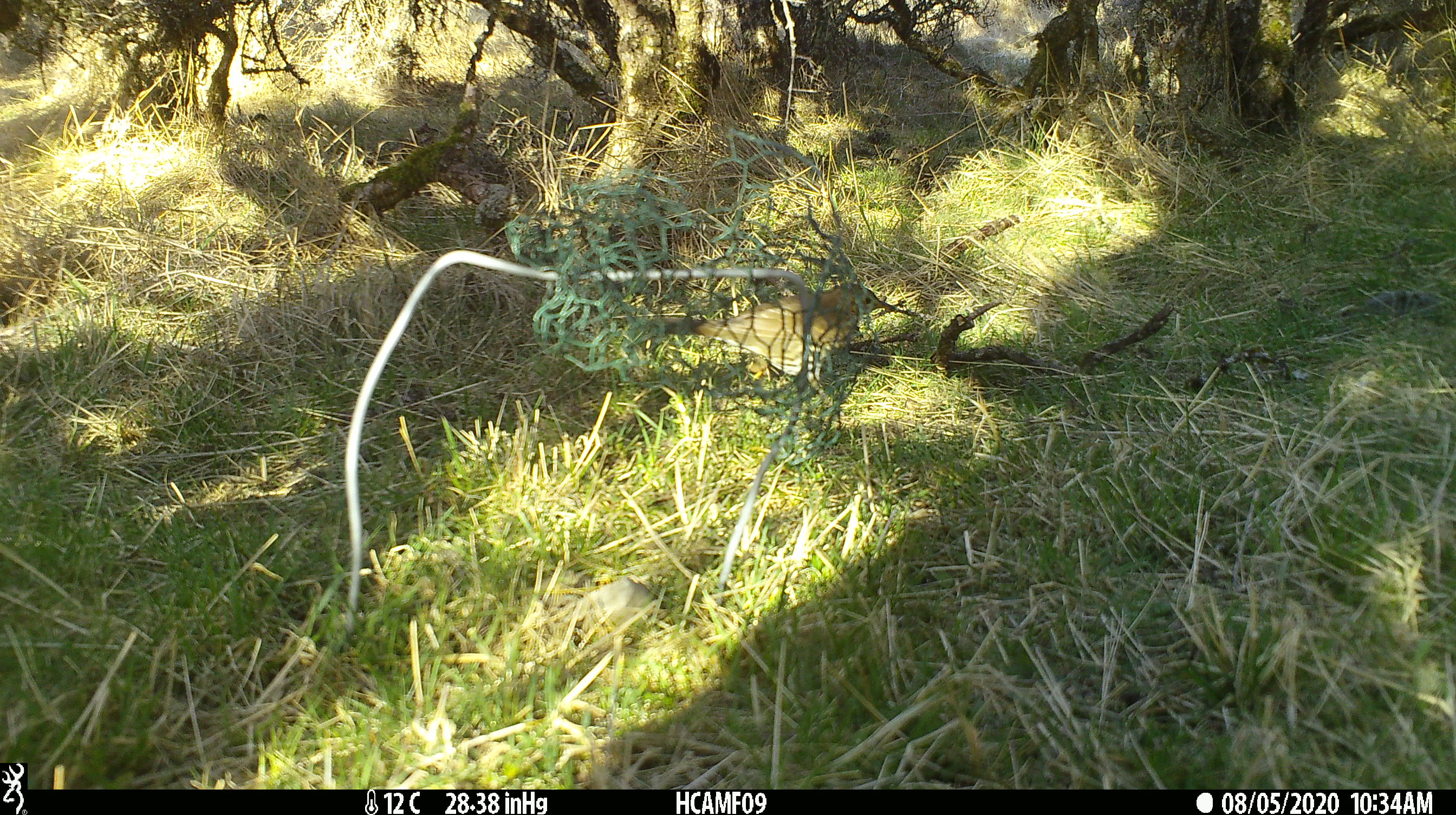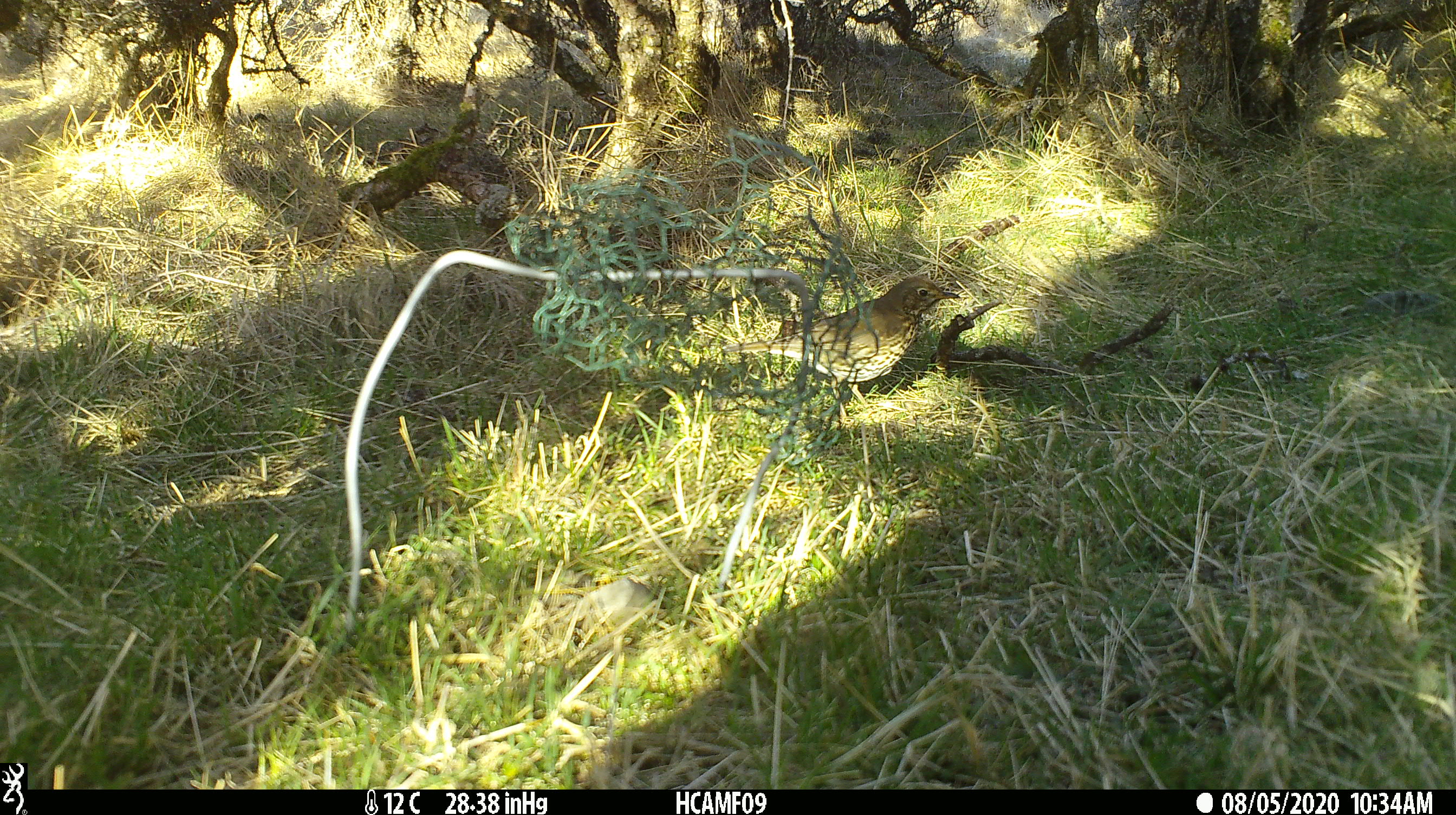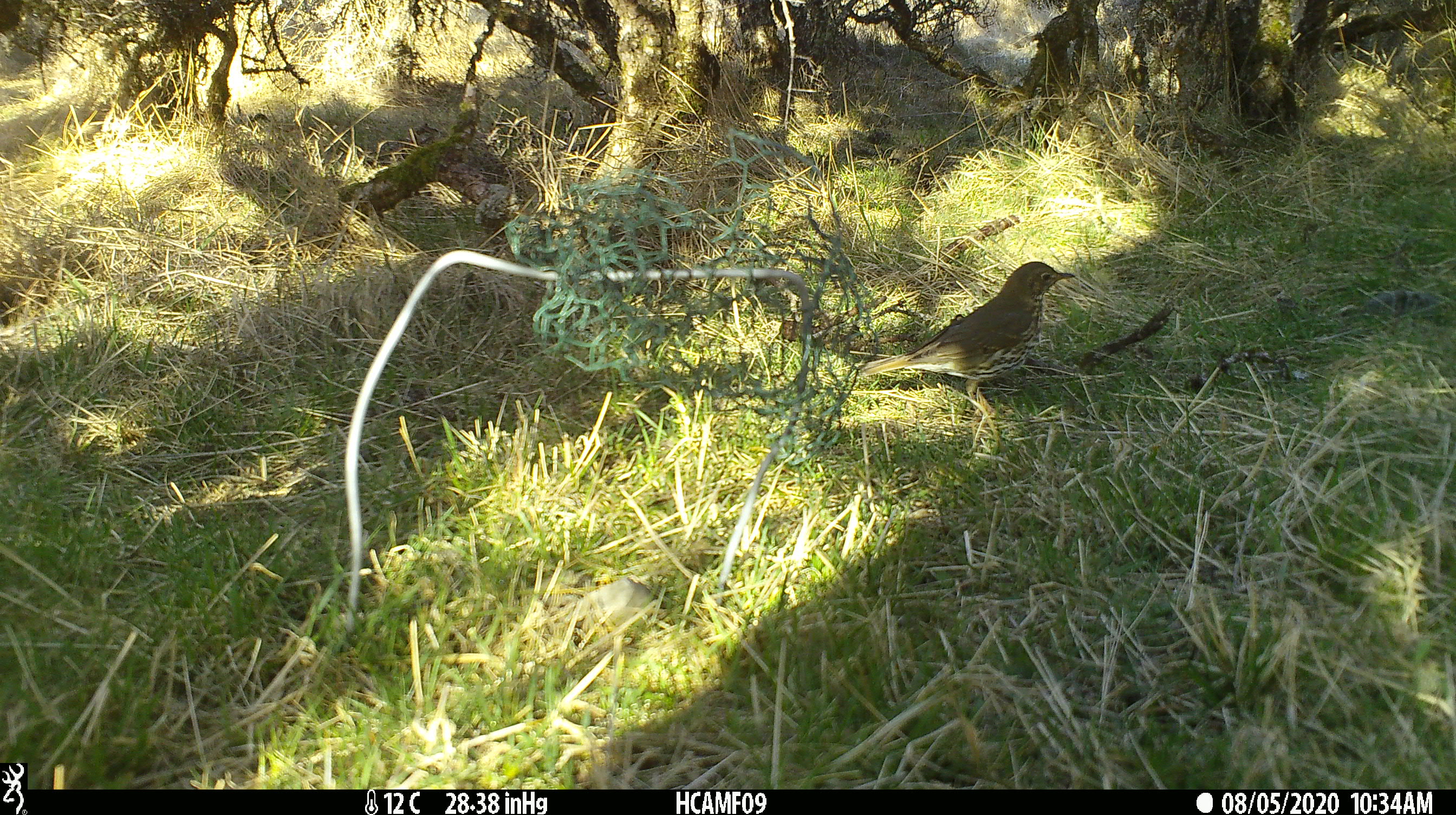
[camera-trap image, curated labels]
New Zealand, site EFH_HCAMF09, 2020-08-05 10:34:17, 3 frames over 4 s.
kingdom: Animalia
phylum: Chordata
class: Aves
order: Passeriformes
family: Turdidae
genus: Turdus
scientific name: Turdus philomelos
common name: song thrush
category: thrush